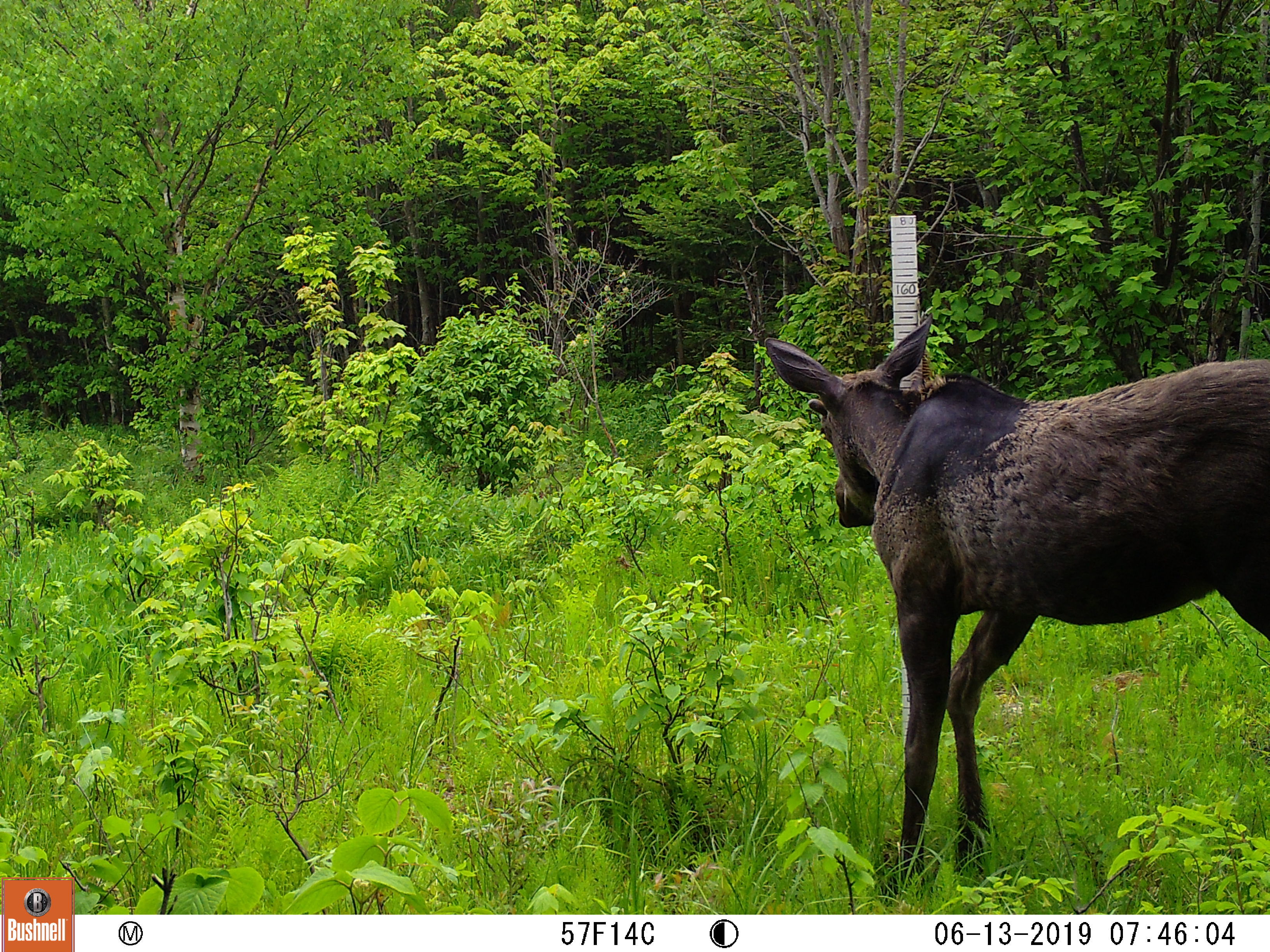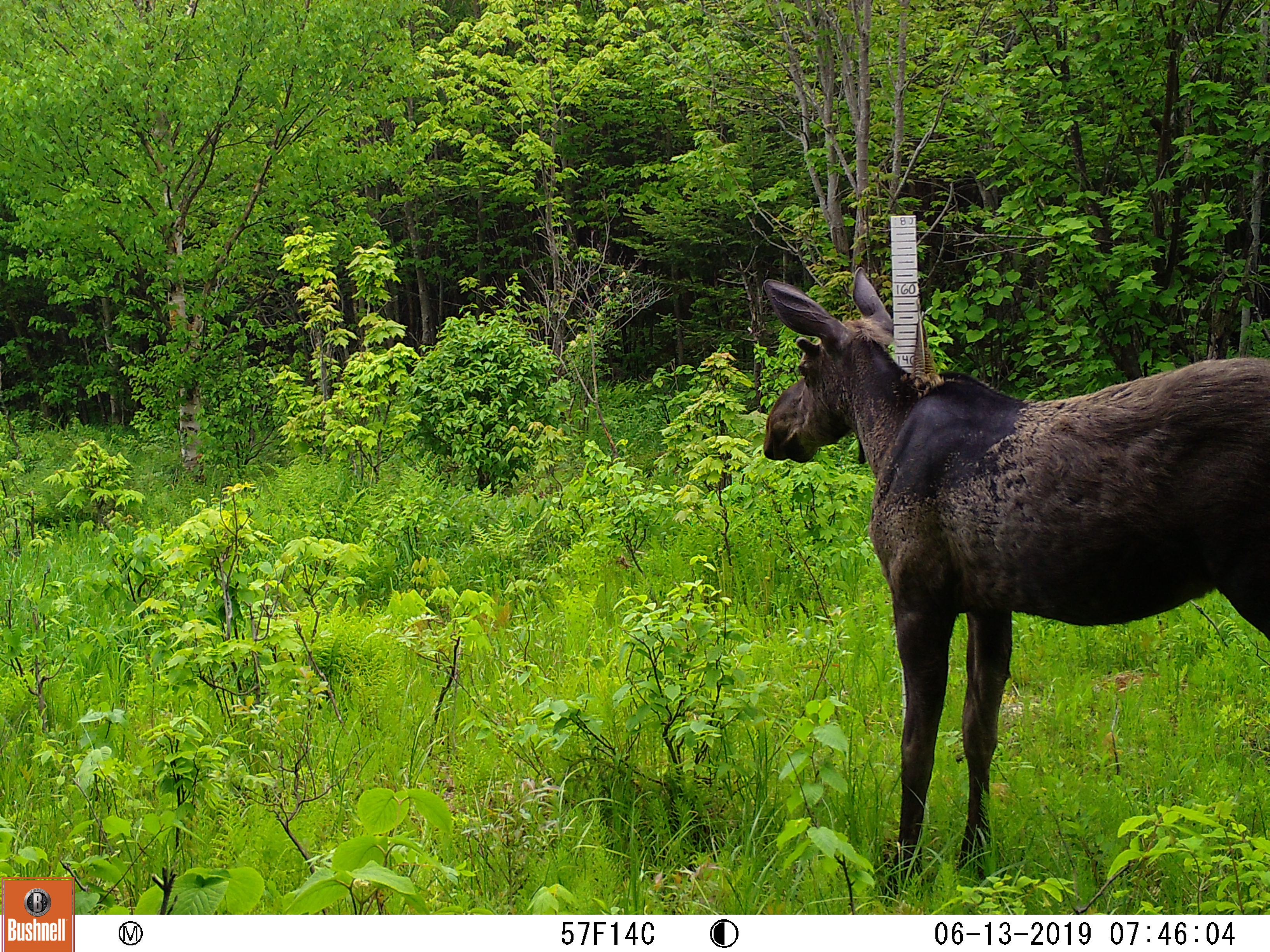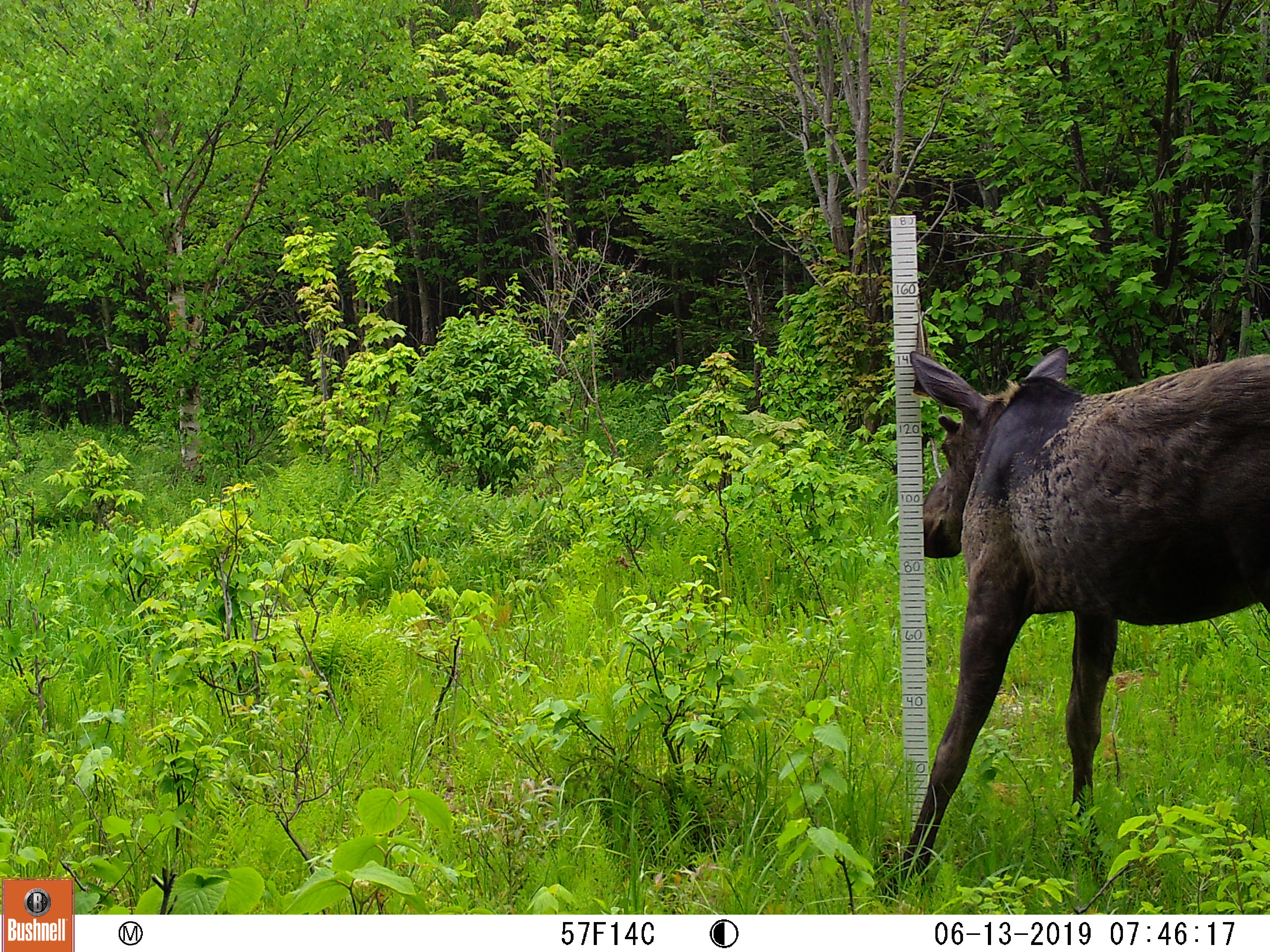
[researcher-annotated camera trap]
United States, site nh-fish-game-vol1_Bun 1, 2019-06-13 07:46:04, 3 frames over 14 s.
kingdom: Animalia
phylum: Chordata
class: Mammalia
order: Artiodactyla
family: Cervidae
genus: Alces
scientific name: Alces alces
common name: moose